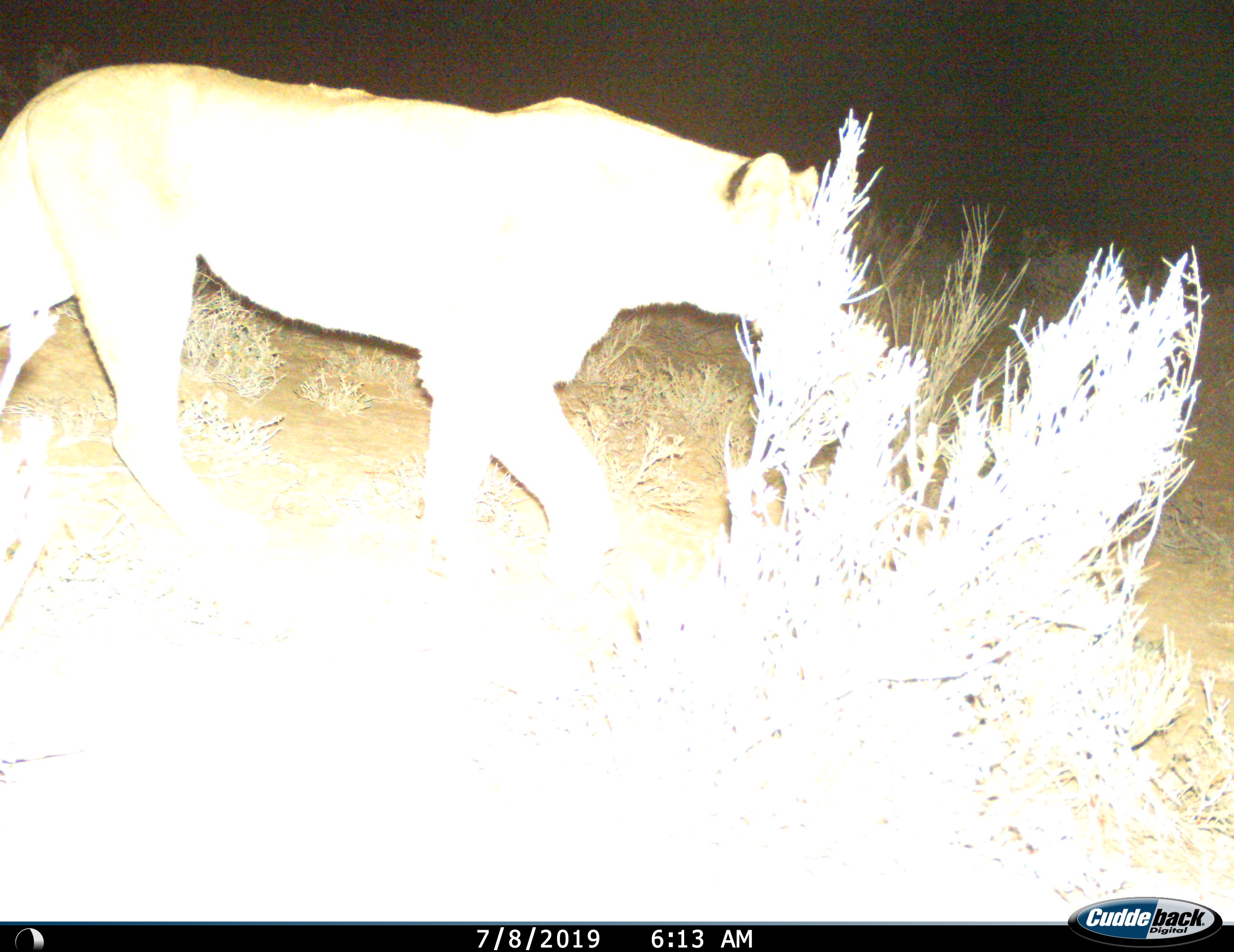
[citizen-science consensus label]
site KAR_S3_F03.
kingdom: Animalia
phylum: Chordata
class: Mammalia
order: Carnivora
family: Felidae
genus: Panthera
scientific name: Panthera leo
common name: lion female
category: lionfemale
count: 1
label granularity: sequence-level